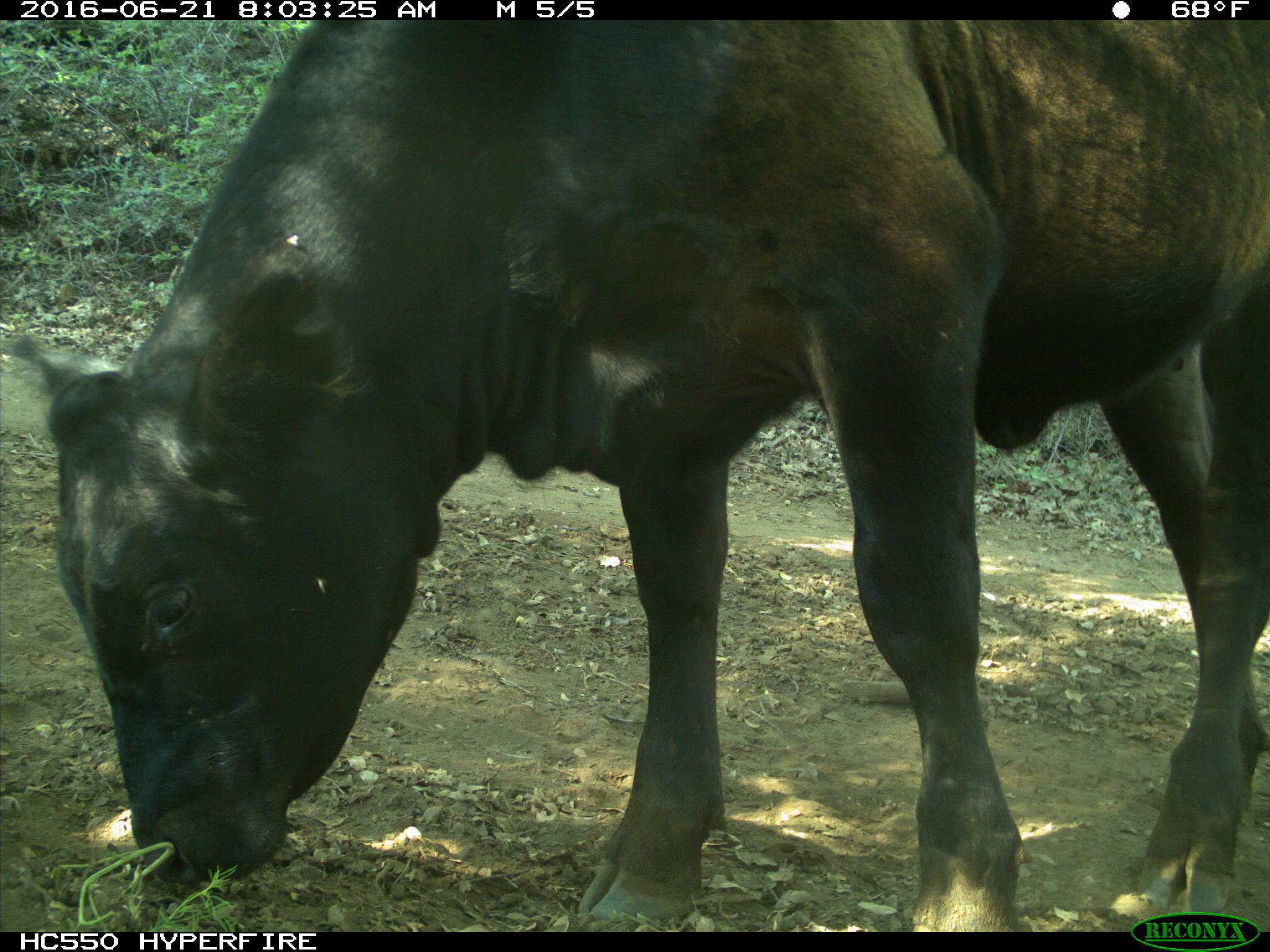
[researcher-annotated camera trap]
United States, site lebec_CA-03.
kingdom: Animalia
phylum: Chordata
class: Mammalia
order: Artiodactyla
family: Bovidae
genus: Bos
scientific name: Bos taurus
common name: domestic cow